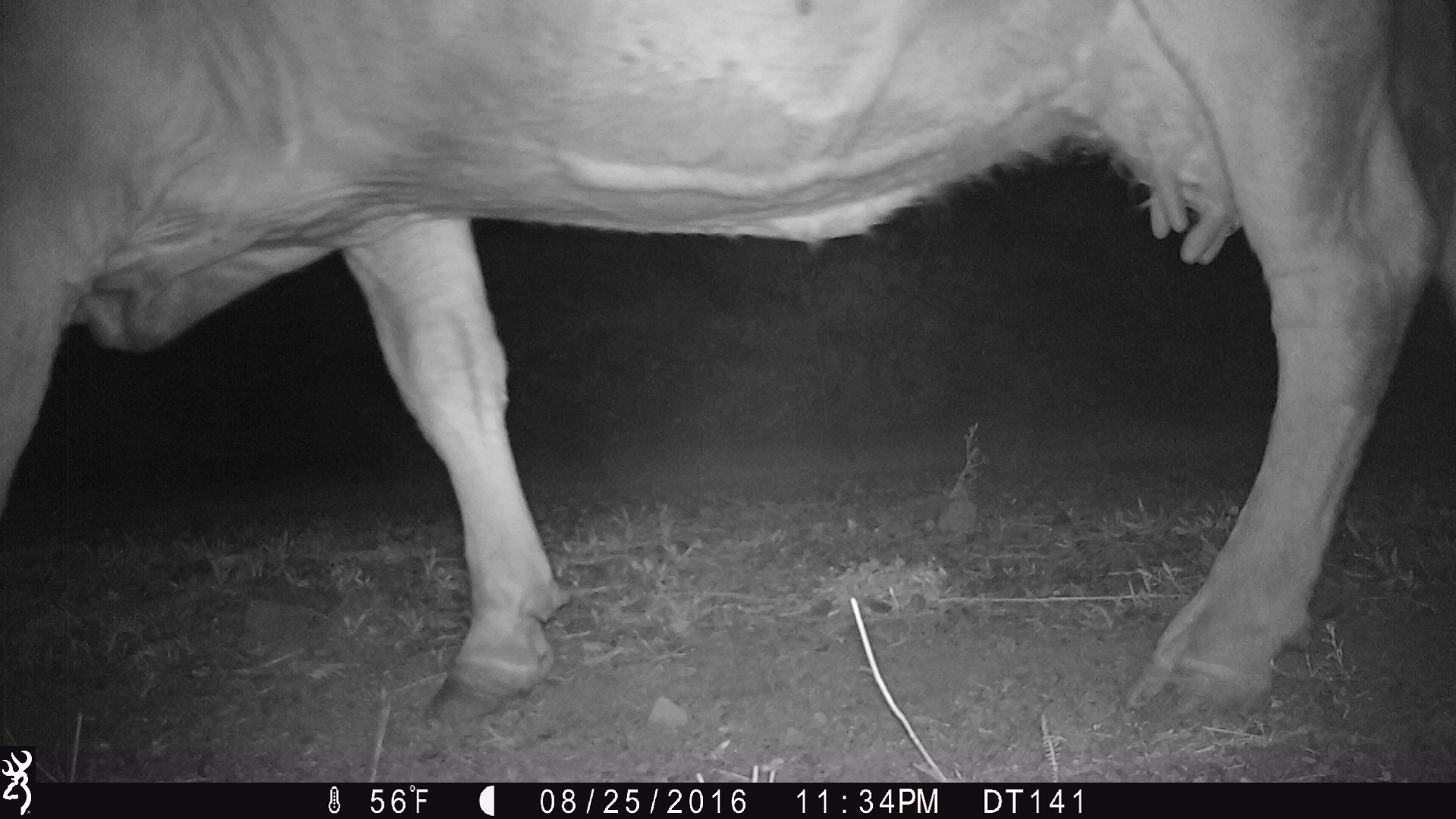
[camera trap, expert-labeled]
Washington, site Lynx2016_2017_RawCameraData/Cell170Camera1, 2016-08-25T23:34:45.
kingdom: Animalia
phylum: Chordata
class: Mammalia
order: Artiodactyla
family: Bovidae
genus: Bos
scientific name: Bos taurus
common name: domestic cattle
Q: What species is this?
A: Domestic cattle (Bos taurus).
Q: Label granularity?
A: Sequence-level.